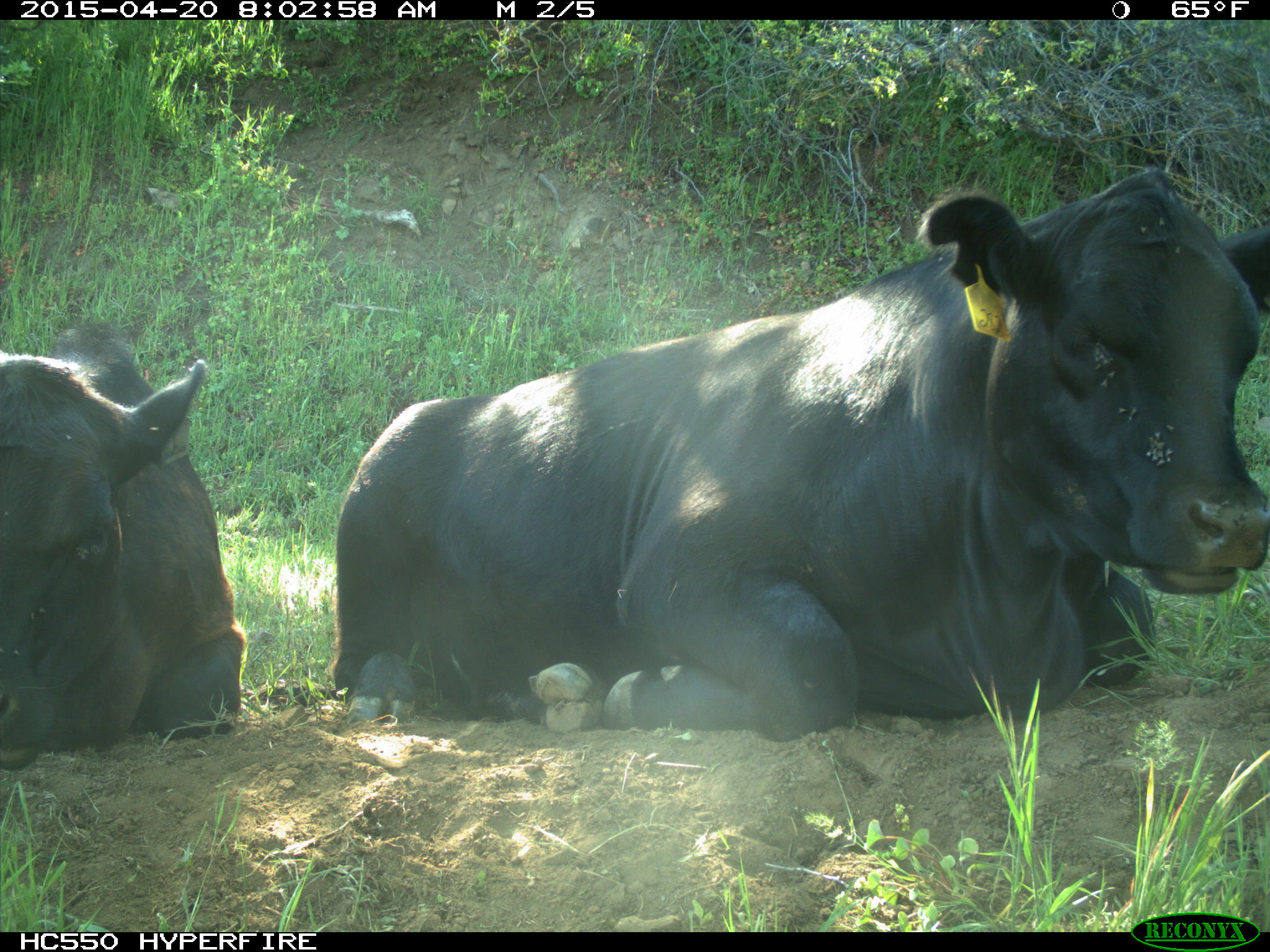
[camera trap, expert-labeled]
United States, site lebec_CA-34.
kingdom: Animalia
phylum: Chordata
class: Mammalia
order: Artiodactyla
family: Bovidae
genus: Bos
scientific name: Bos taurus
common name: domestic cow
Bos taurus (domestic cow).